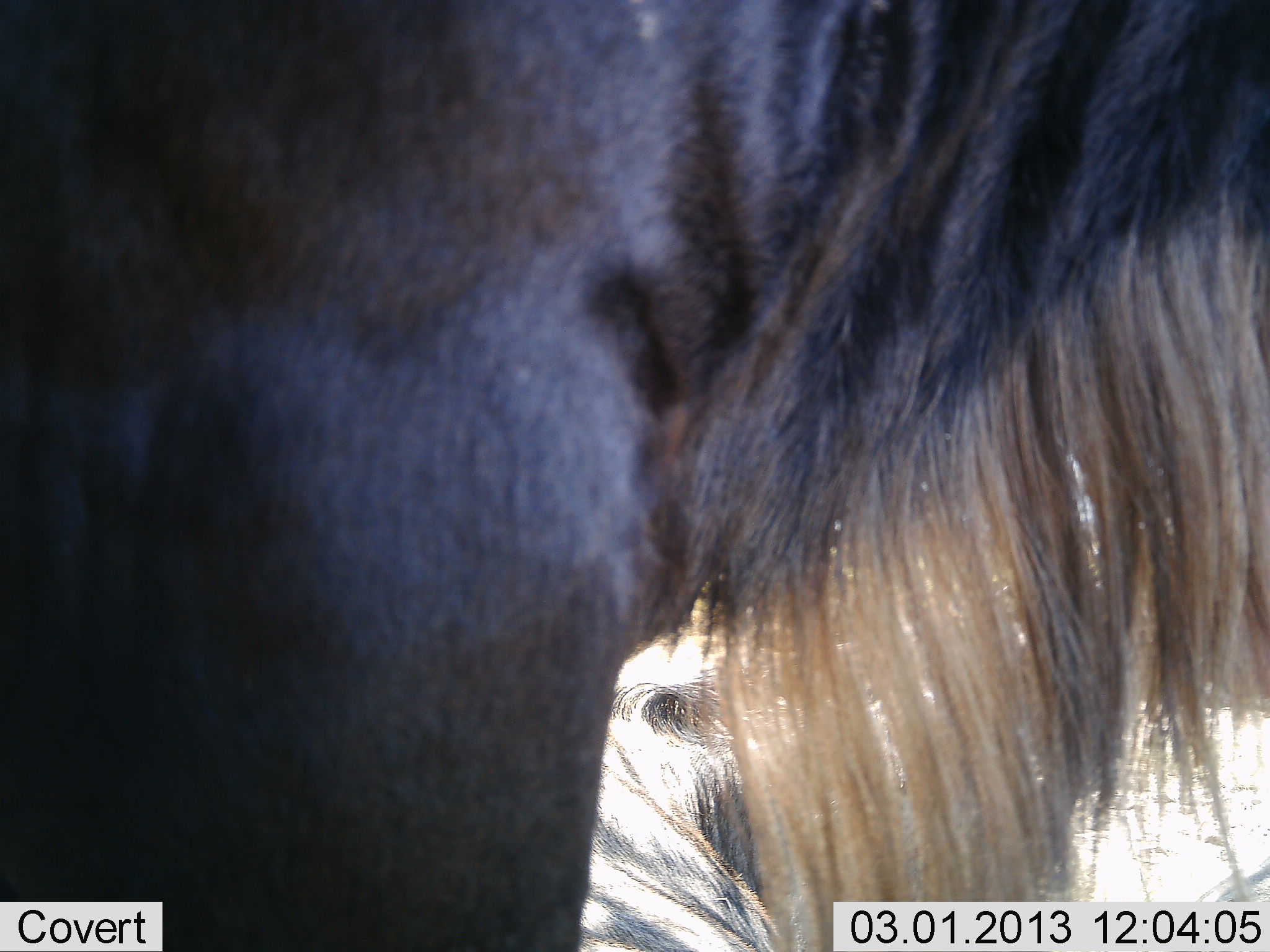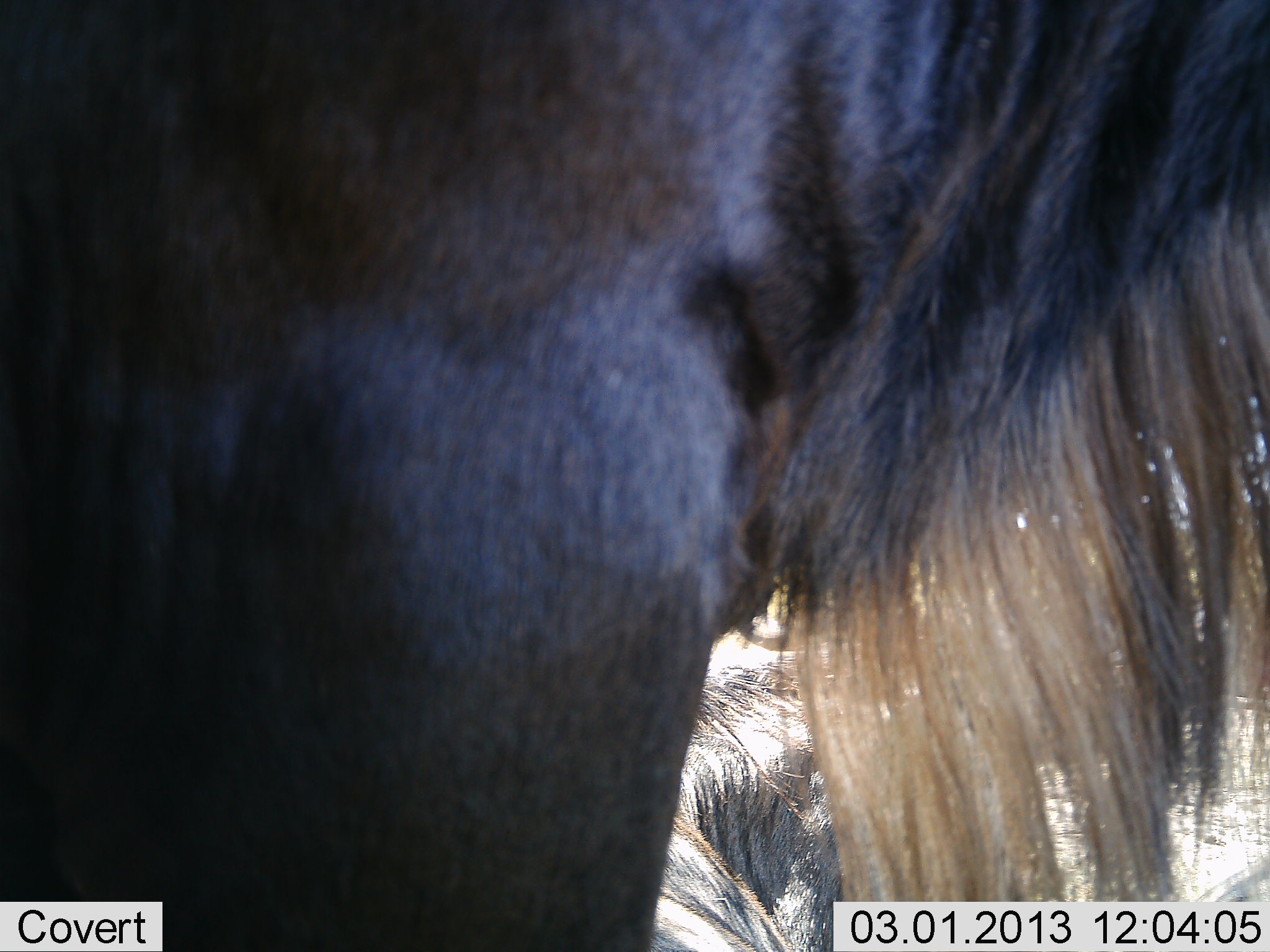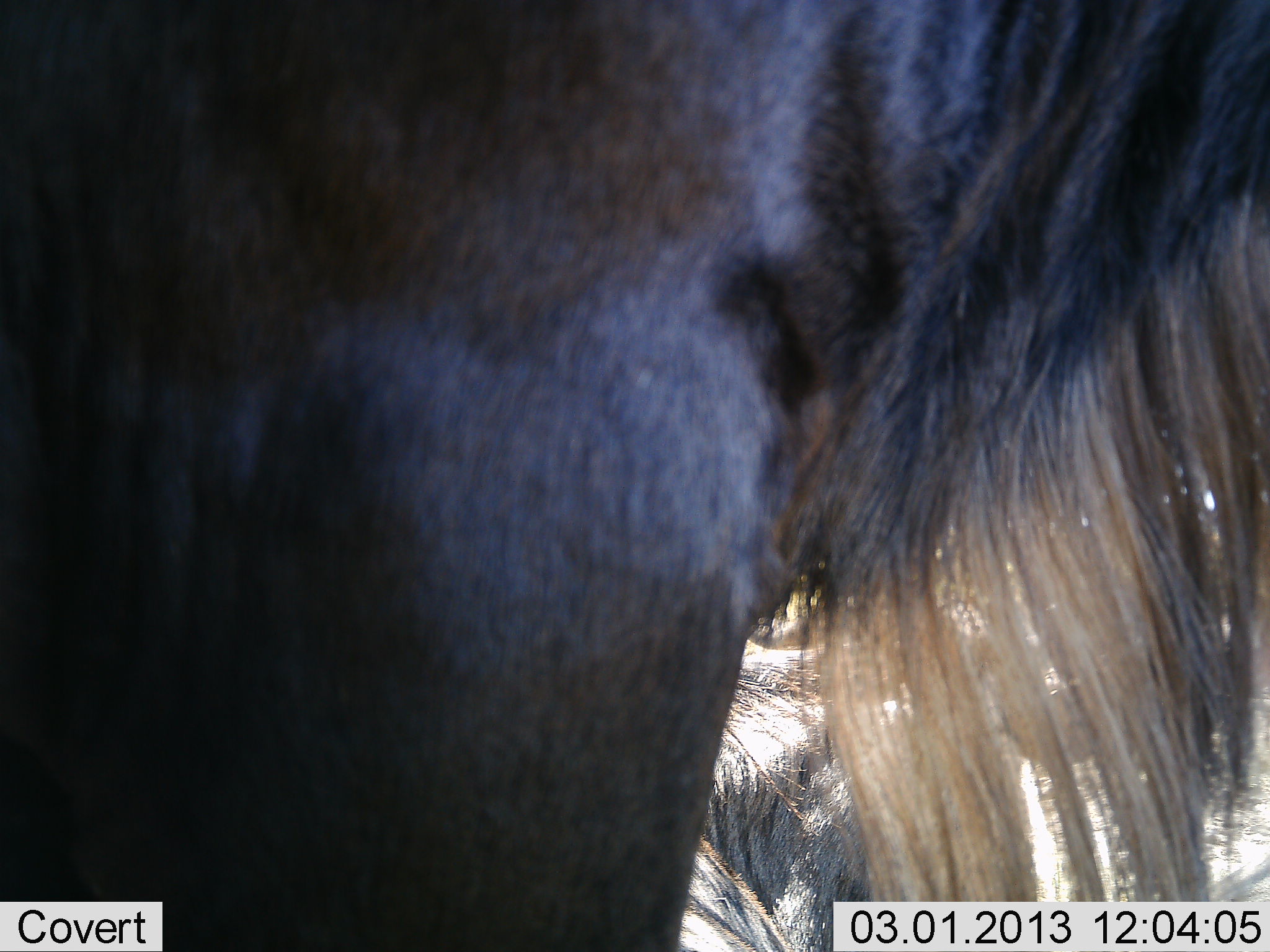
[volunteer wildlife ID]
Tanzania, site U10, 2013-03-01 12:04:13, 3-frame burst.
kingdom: Animalia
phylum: Chordata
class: Mammalia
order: Artiodactyla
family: Bovidae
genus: Connochaetes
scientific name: Connochaetes taurinus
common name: blue wildebeest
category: wildebeest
Wildebeest (blue wildebeest) (Connochaetes taurinus), count 2. Behavior (volunteer vote fractions): standing 93%, resting 75%, moving 0%, interacting 4%. Young present (vote fraction): 0%. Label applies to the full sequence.